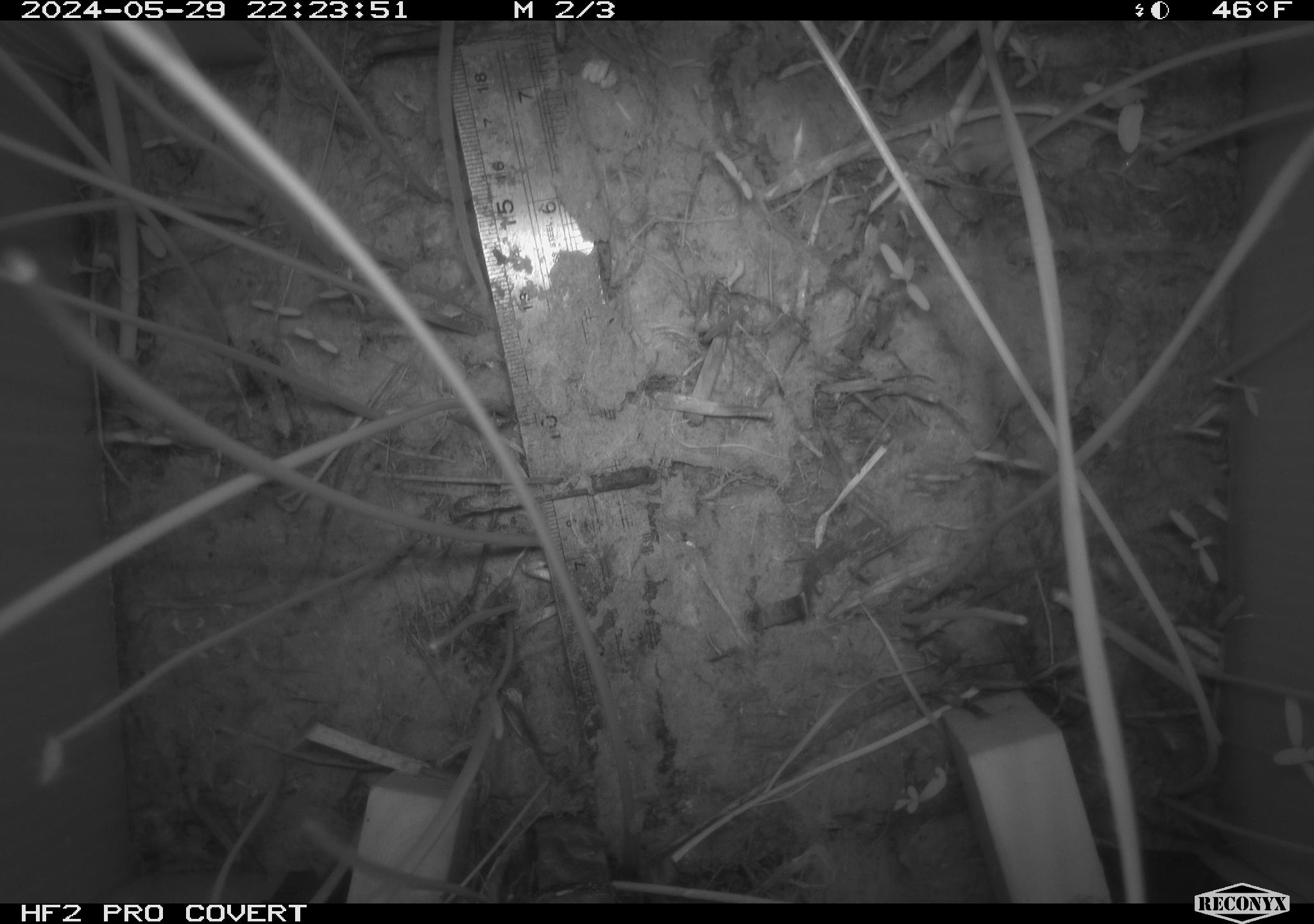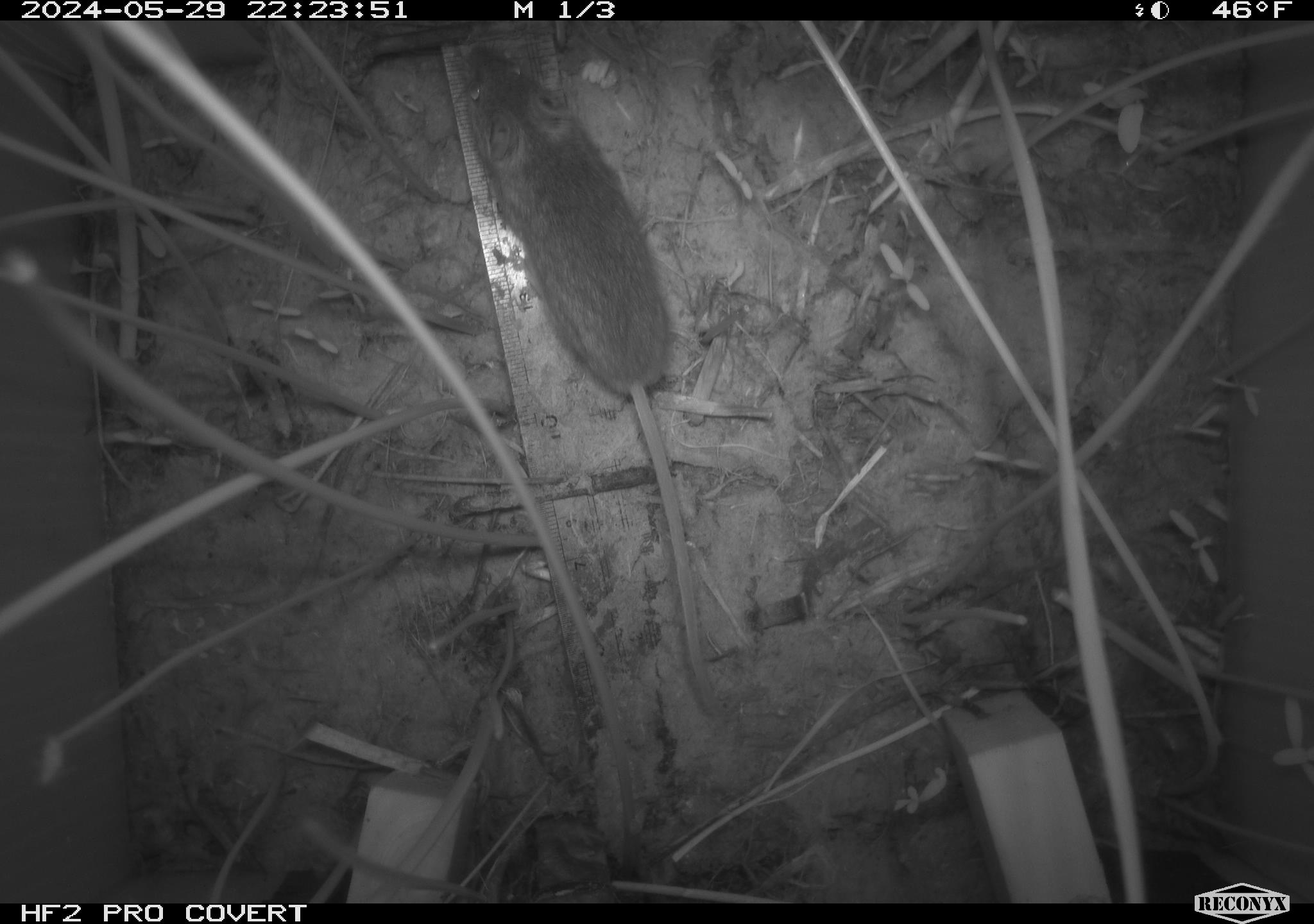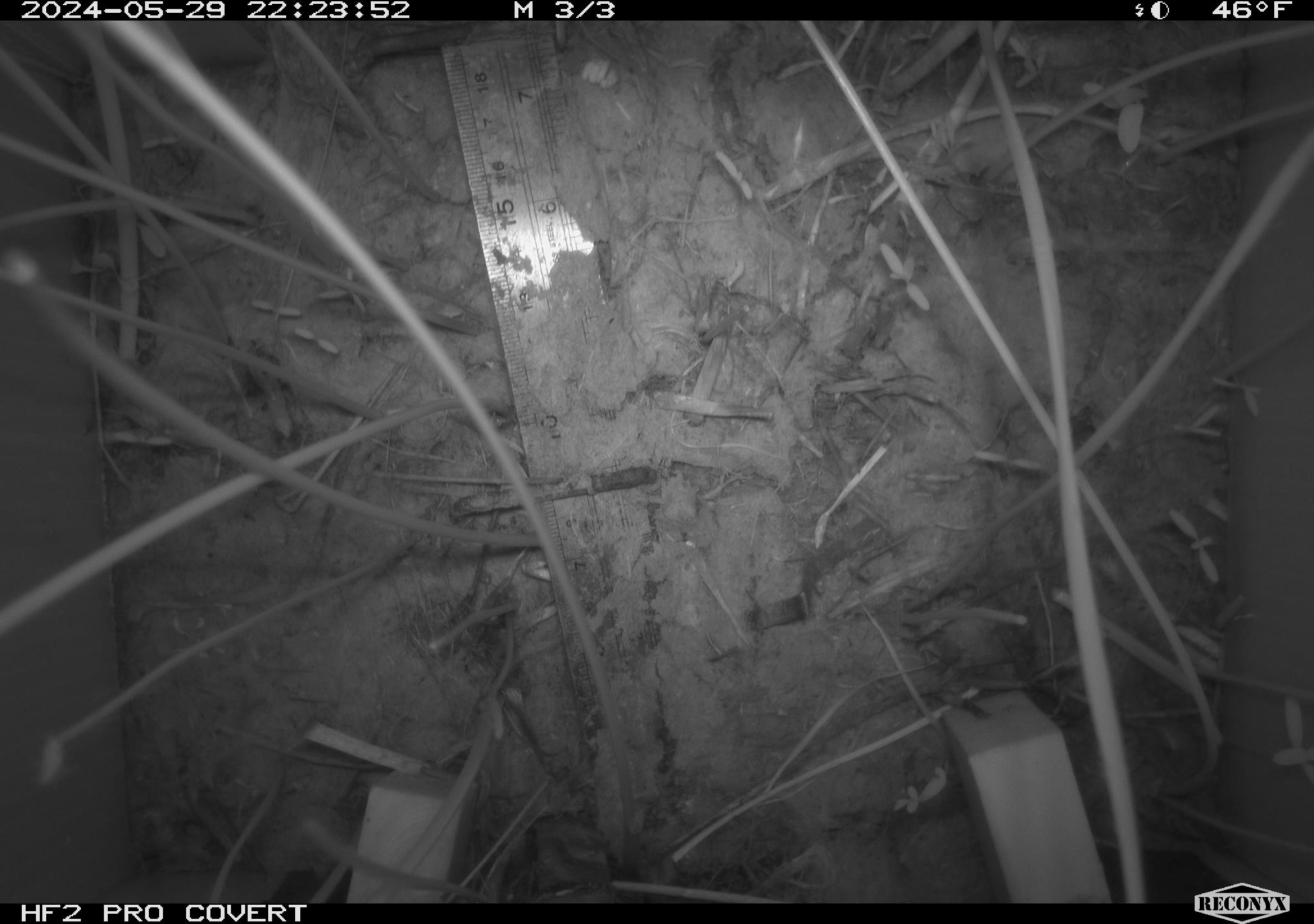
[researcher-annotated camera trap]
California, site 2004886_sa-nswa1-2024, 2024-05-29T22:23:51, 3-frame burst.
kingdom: Animalia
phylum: Chordata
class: Mammalia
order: Rodentia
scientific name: Rodentia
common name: rodent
Rodent (Rodentia).